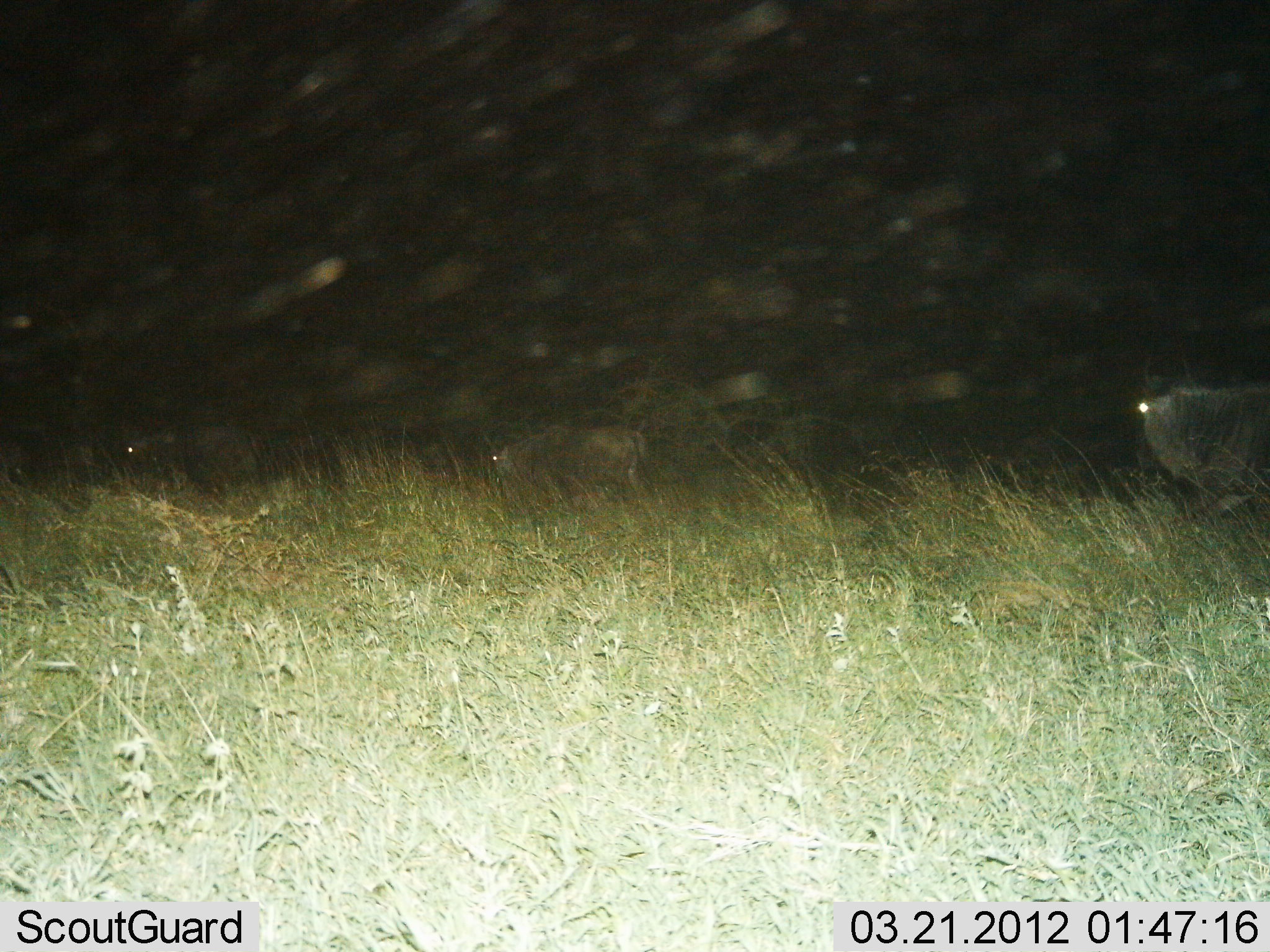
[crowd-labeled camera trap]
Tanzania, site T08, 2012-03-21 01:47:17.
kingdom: Animalia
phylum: Chordata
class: Mammalia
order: Artiodactyla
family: Bovidae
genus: Connochaetes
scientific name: Connochaetes taurinus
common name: blue wildebeest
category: wildebeest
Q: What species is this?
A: Wildebeest (blue wildebeest) (Connochaetes taurinus).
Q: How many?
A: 3.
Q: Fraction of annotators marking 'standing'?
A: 62%.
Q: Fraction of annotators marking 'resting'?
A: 0%.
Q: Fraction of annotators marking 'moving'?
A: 54%.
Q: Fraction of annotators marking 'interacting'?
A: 0%.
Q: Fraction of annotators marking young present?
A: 0%.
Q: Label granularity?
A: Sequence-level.